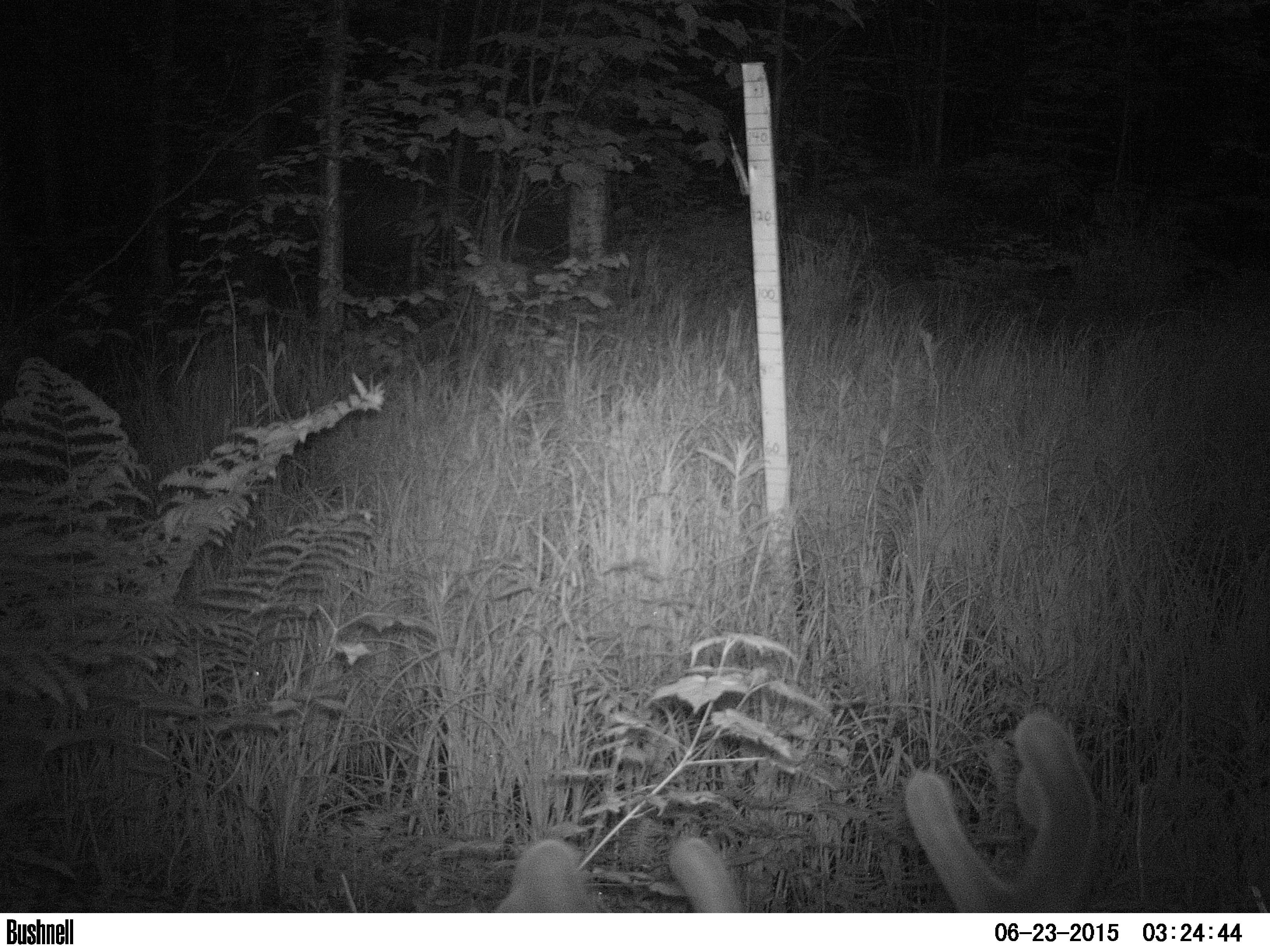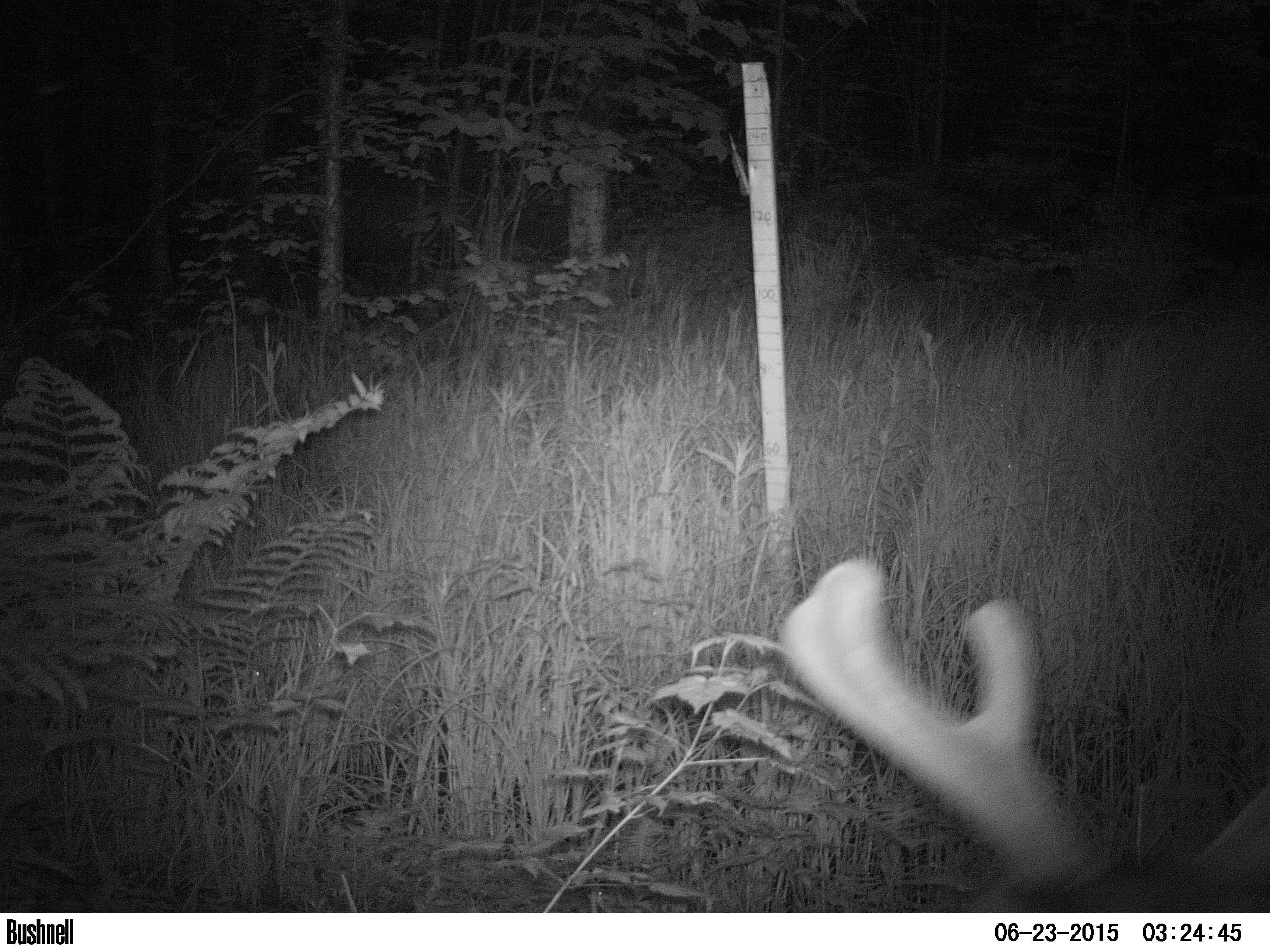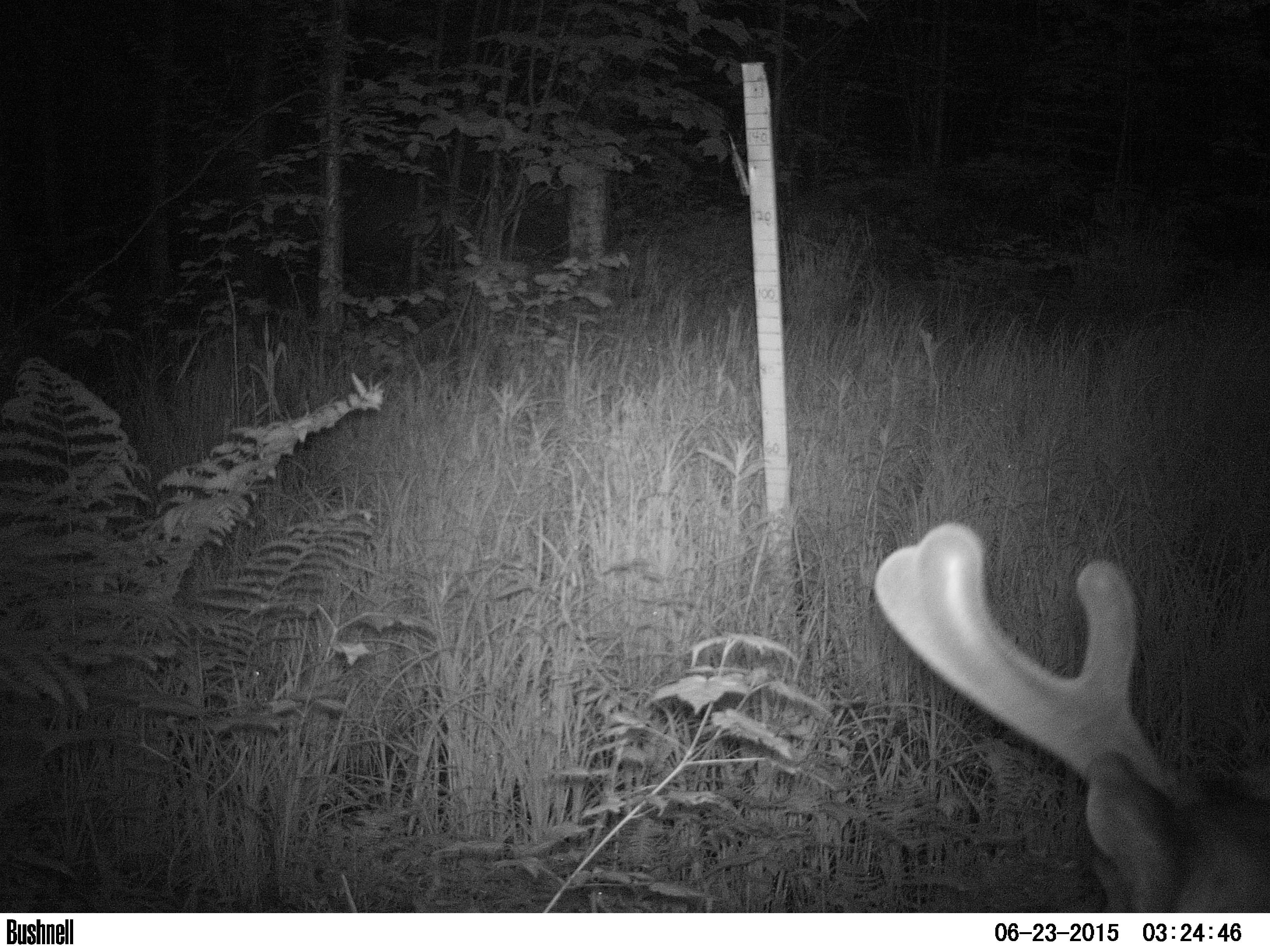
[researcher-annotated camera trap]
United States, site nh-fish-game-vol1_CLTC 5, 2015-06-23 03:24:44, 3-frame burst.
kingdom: Animalia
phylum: Chordata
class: Mammalia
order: Artiodactyla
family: Cervidae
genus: Odocoileus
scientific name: Odocoileus virginianus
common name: white-tailed deer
White-tailed deer (Odocoileus virginianus).